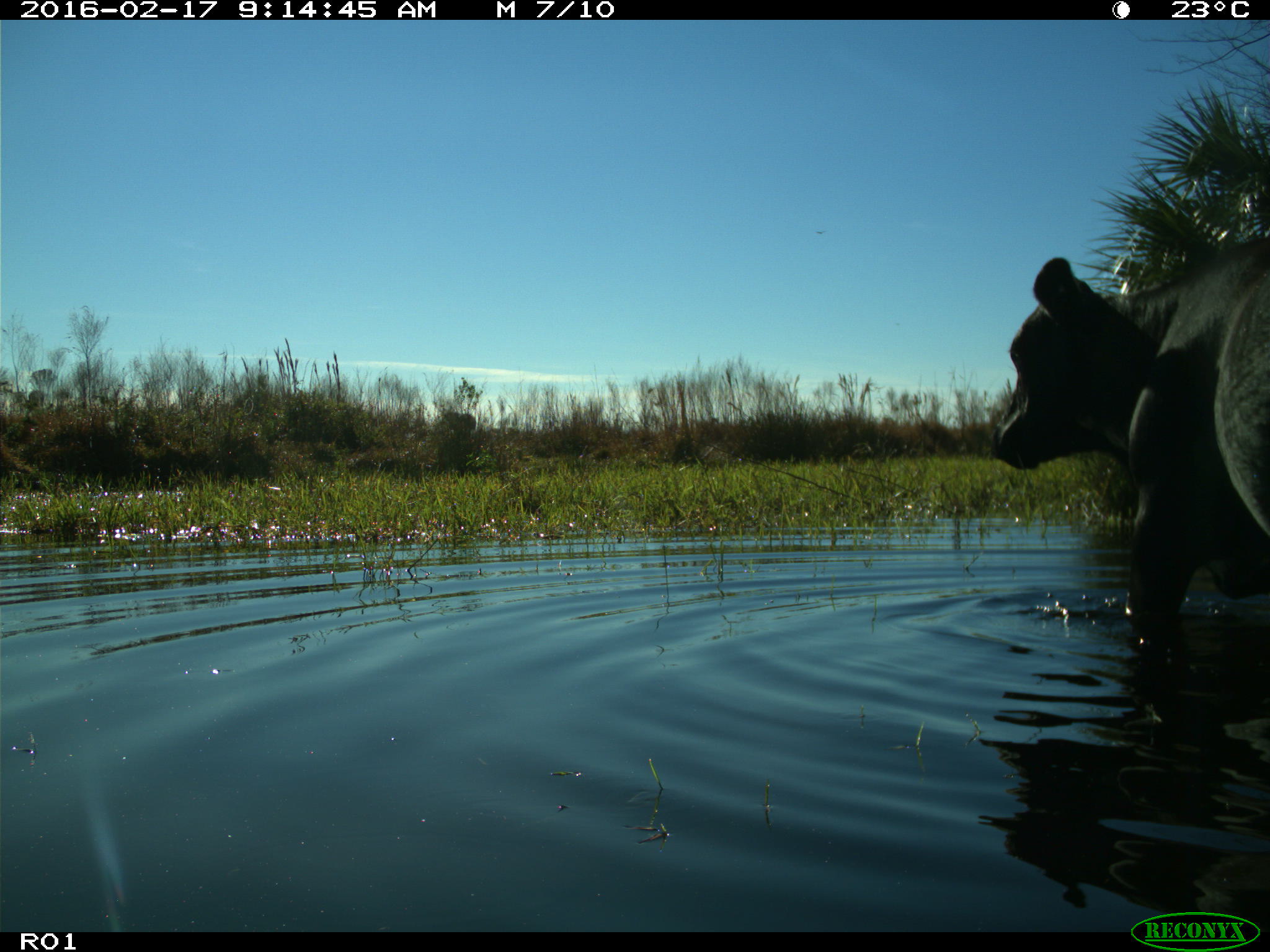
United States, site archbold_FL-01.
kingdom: Animalia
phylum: Chordata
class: Mammalia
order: Artiodactyla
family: Bovidae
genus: Bos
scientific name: Bos taurus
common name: domestic cow